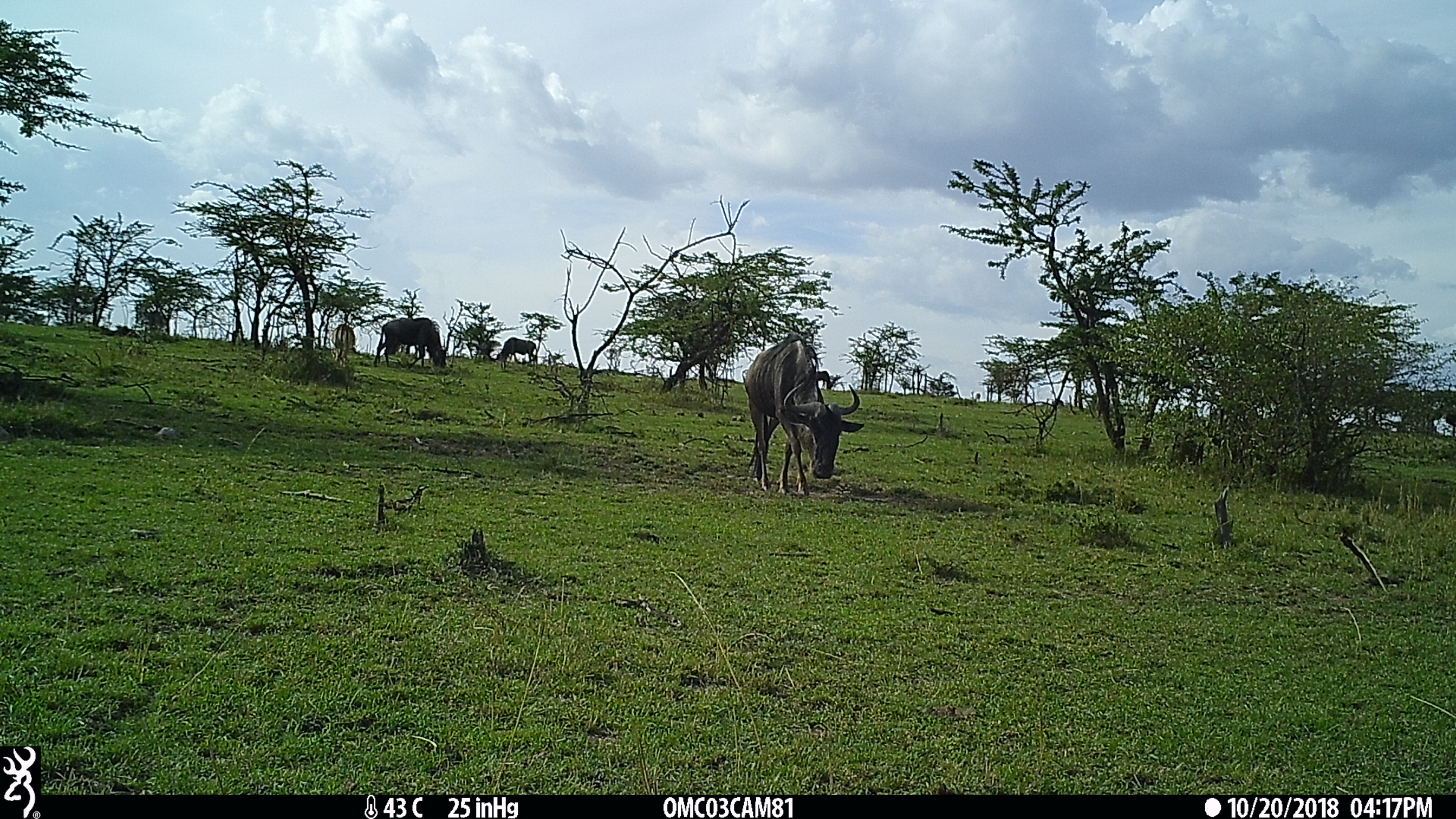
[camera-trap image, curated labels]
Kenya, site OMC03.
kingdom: Animalia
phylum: Chordata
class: Mammalia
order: Artiodactyla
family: Bovidae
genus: Aepyceros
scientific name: Aepyceros melampus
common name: impala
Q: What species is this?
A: Impala (Aepyceros melampus).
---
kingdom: Animalia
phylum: Chordata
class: Mammalia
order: Artiodactyla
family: Bovidae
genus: Connochaetes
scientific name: Connochaetes taurinus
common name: blue wildebeest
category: wildebeest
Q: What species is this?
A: Wildebeest (blue wildebeest) (Connochaetes taurinus).